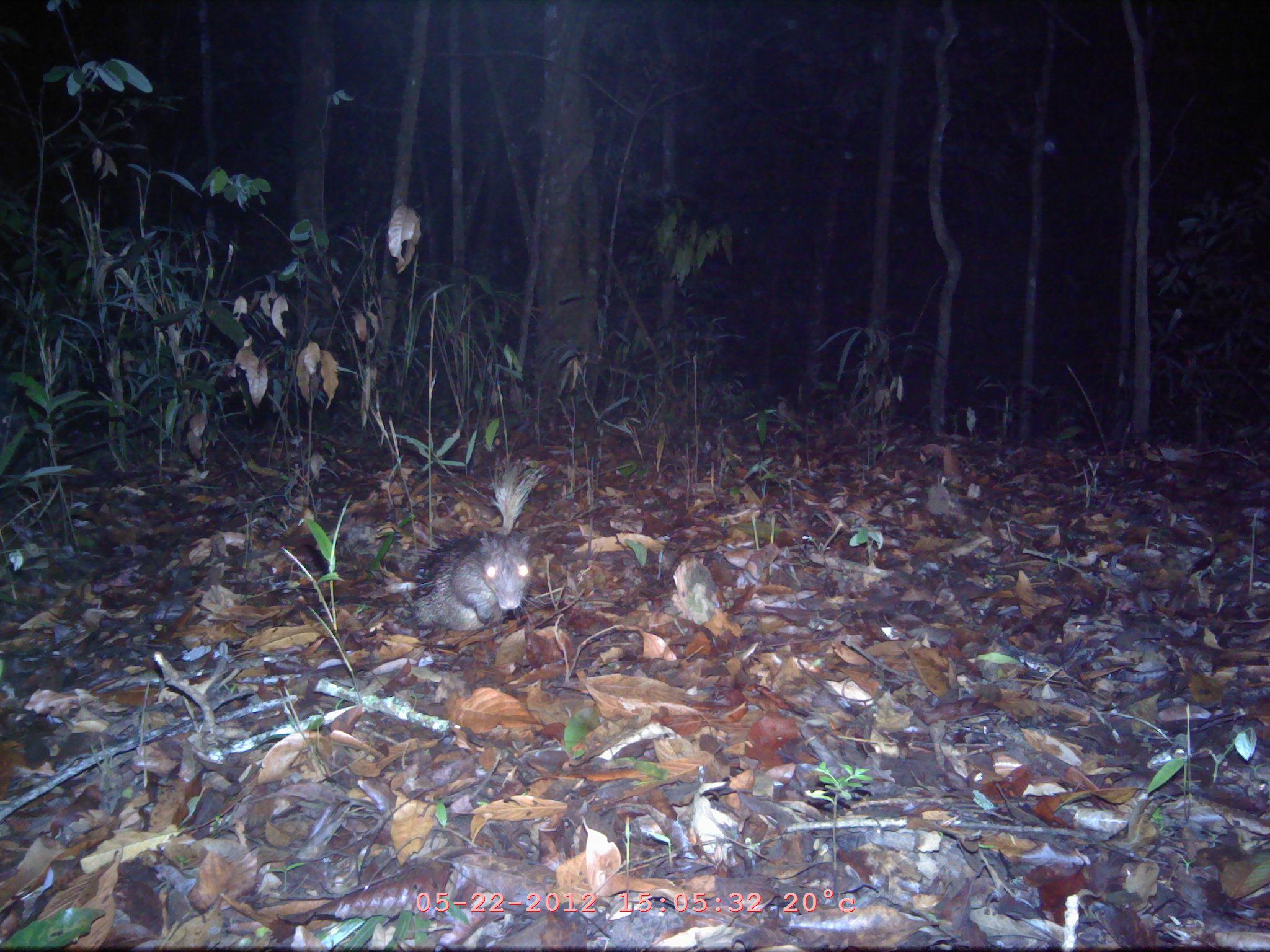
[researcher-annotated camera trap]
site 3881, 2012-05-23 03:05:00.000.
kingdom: Animalia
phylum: Chordata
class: Mammalia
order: Rodentia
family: Hystricidae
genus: Atherurus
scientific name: Atherurus macrourus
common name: asian brush-tailed porcupine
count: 1